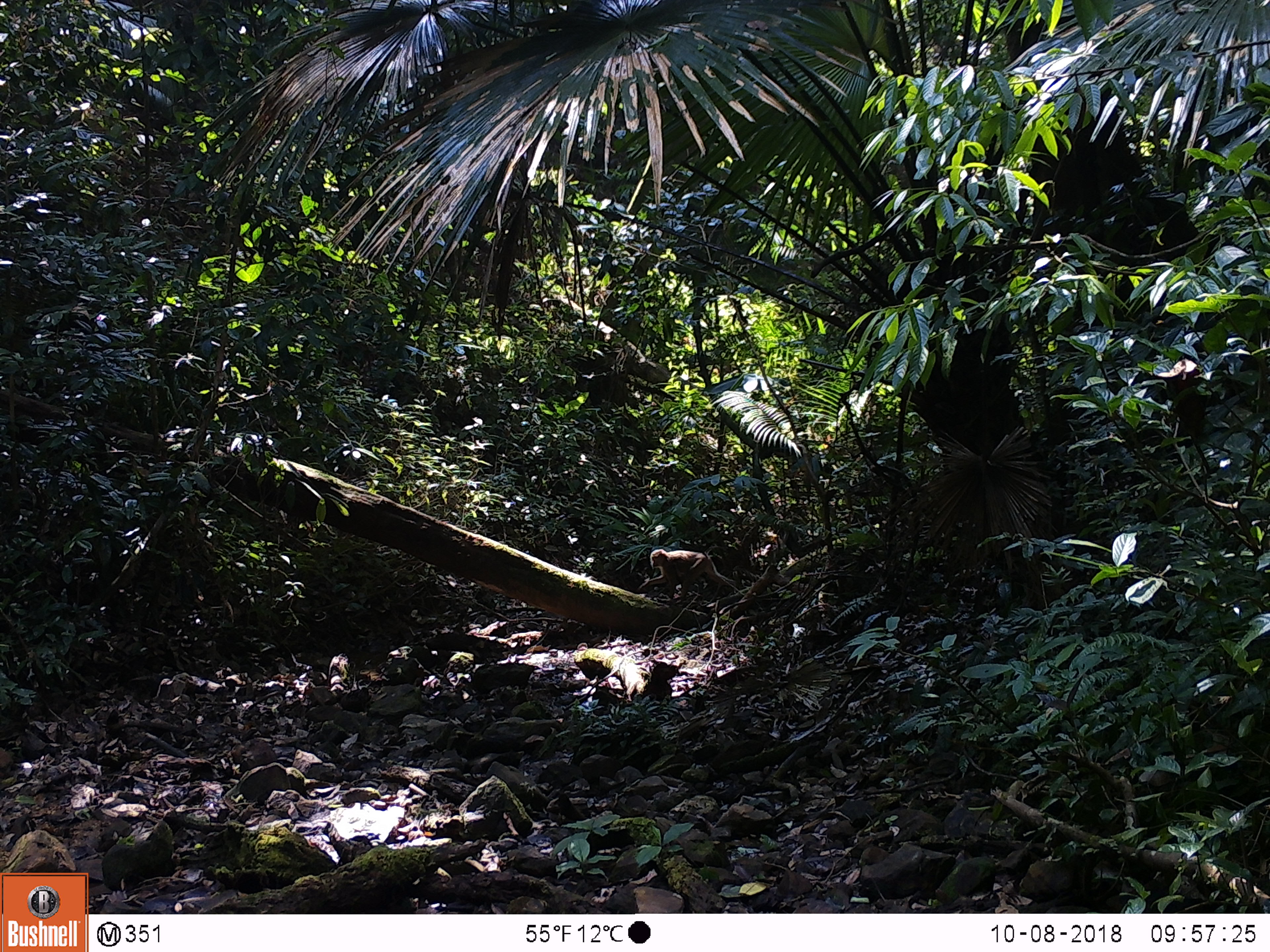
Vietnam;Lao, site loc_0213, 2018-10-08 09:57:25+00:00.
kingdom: Animalia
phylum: Chordata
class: Mammalia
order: Primates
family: Cercopithecidae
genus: Macaca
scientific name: Macaca nemestrina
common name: pig-tailed macaque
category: pig tailed macaque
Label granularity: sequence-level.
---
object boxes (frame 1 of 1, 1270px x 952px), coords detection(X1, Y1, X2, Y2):
pig tailed macaque: detection(634, 549, 736, 603)